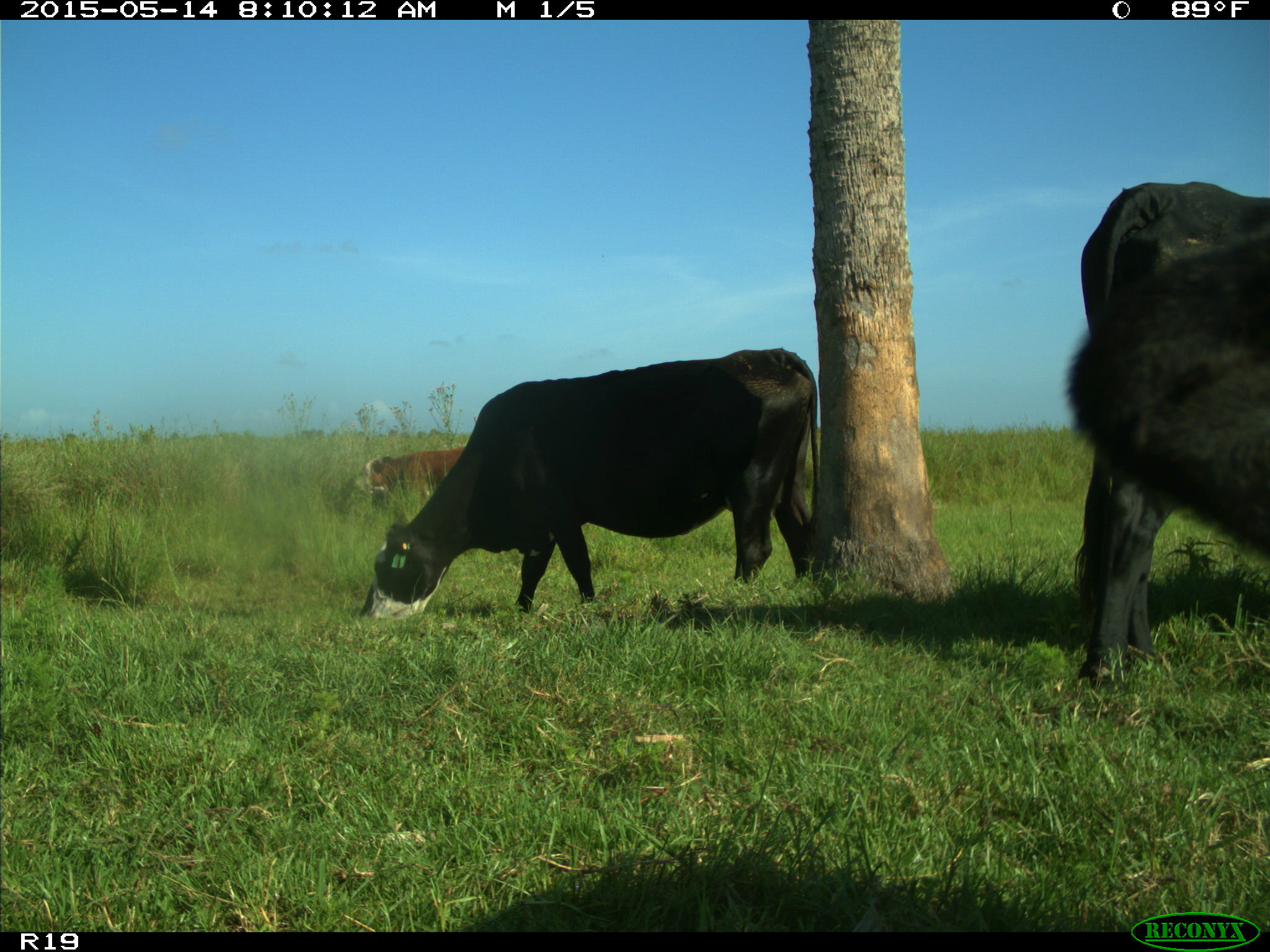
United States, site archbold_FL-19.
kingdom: Animalia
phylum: Chordata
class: Mammalia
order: Artiodactyla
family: Bovidae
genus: Bos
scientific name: Bos taurus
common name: domestic cow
Bos taurus (domestic cow).